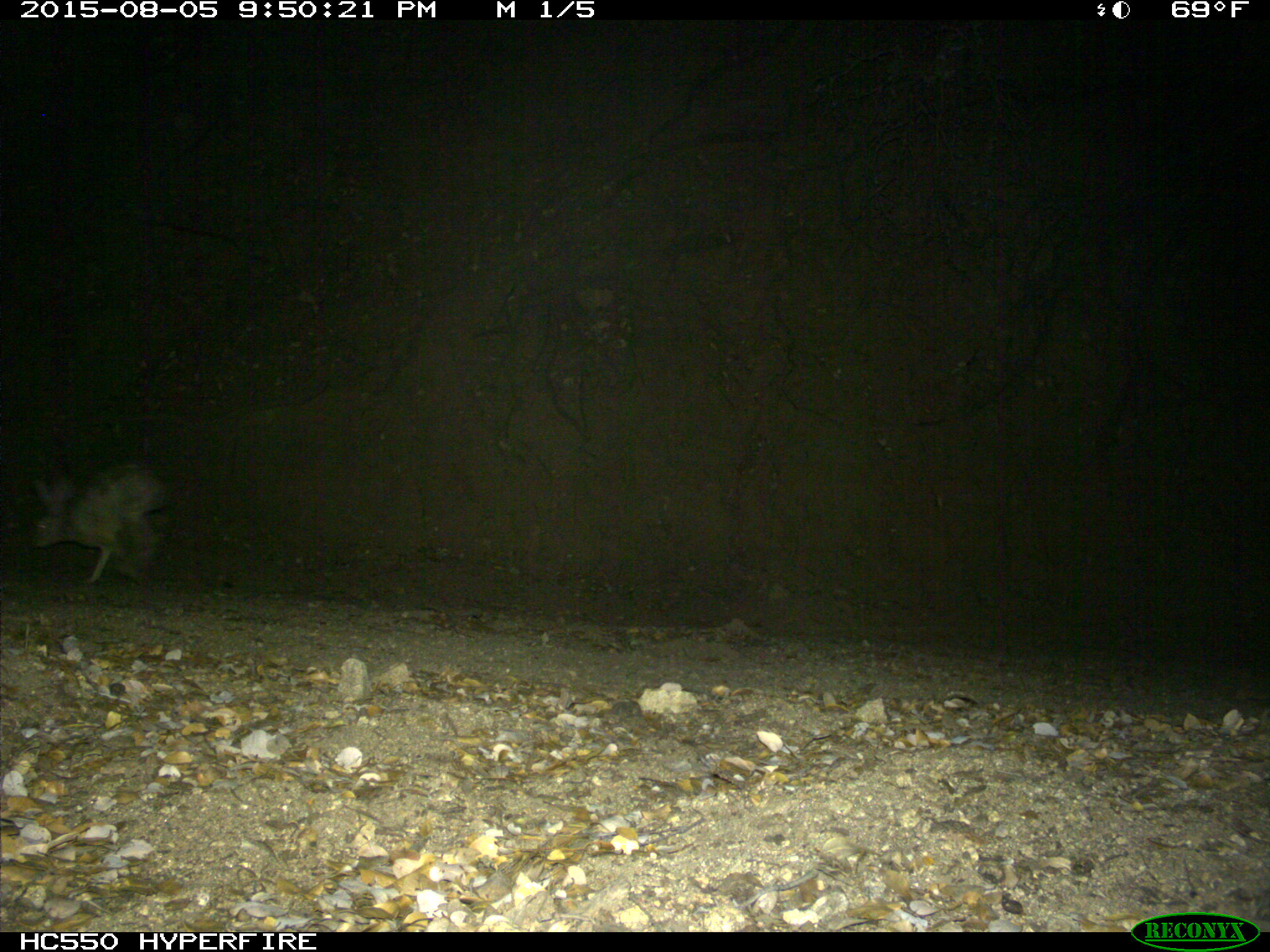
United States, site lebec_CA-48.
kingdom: Animalia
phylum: Chordata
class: Mammalia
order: Lagomorpha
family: Leporidae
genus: Lepus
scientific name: Lepus californicus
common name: black-tailed jackrabbit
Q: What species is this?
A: Lepus californicus (black-tailed jackrabbit).